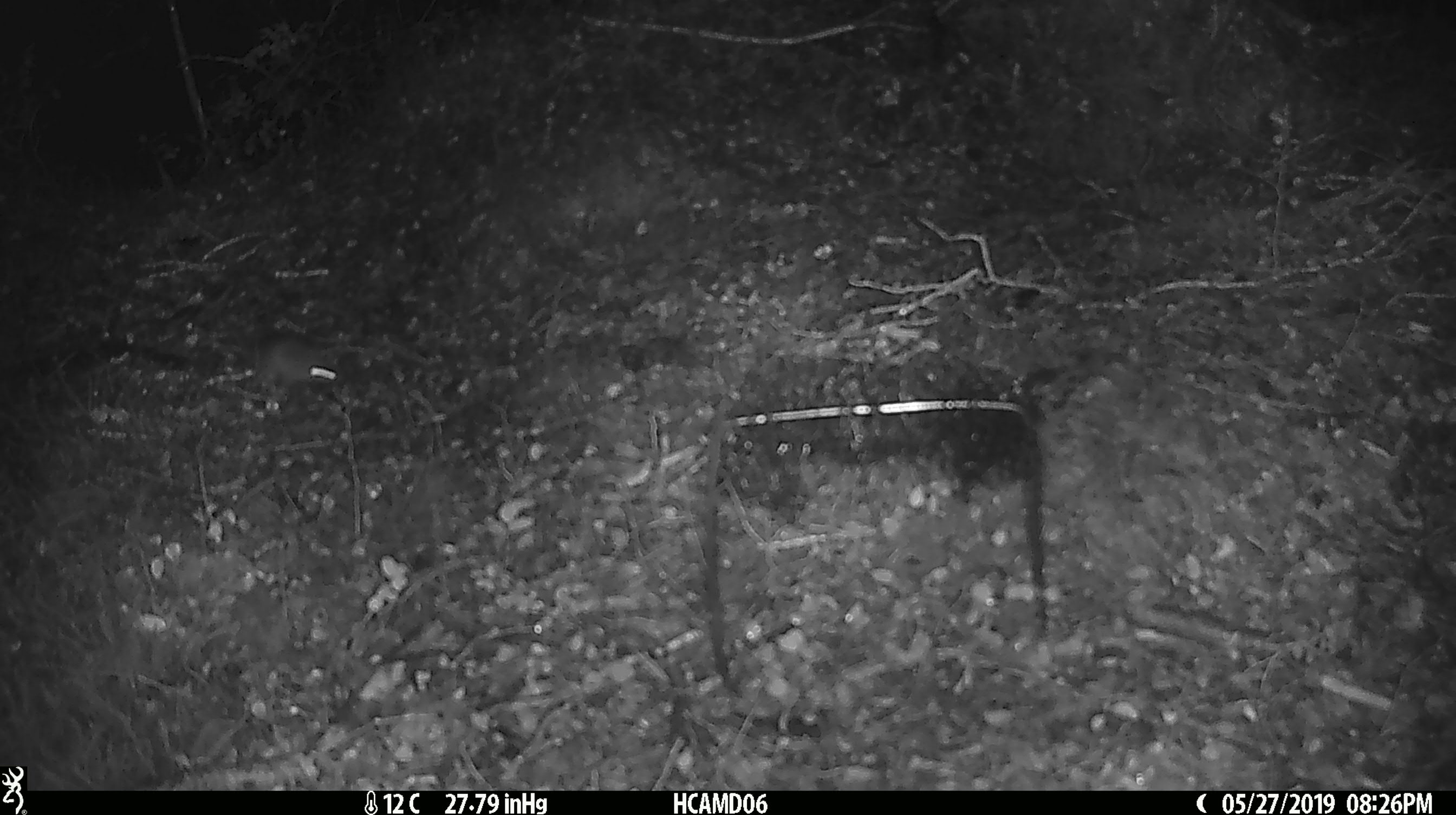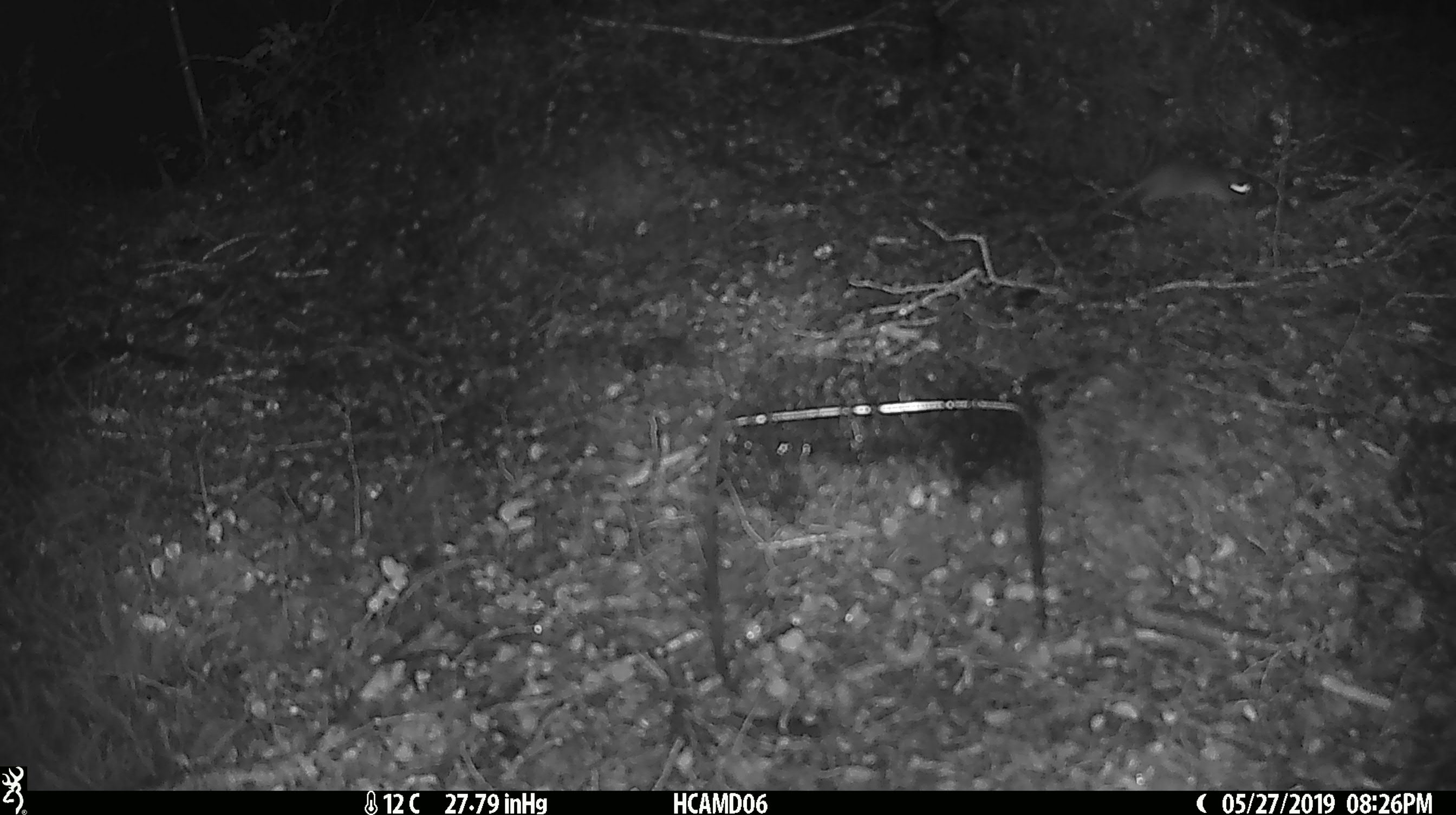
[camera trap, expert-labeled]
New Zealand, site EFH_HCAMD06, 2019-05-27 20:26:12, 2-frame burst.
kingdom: Animalia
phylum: Chordata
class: Mammalia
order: Rodentia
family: Muridae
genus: Mus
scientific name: Mus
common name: mouse